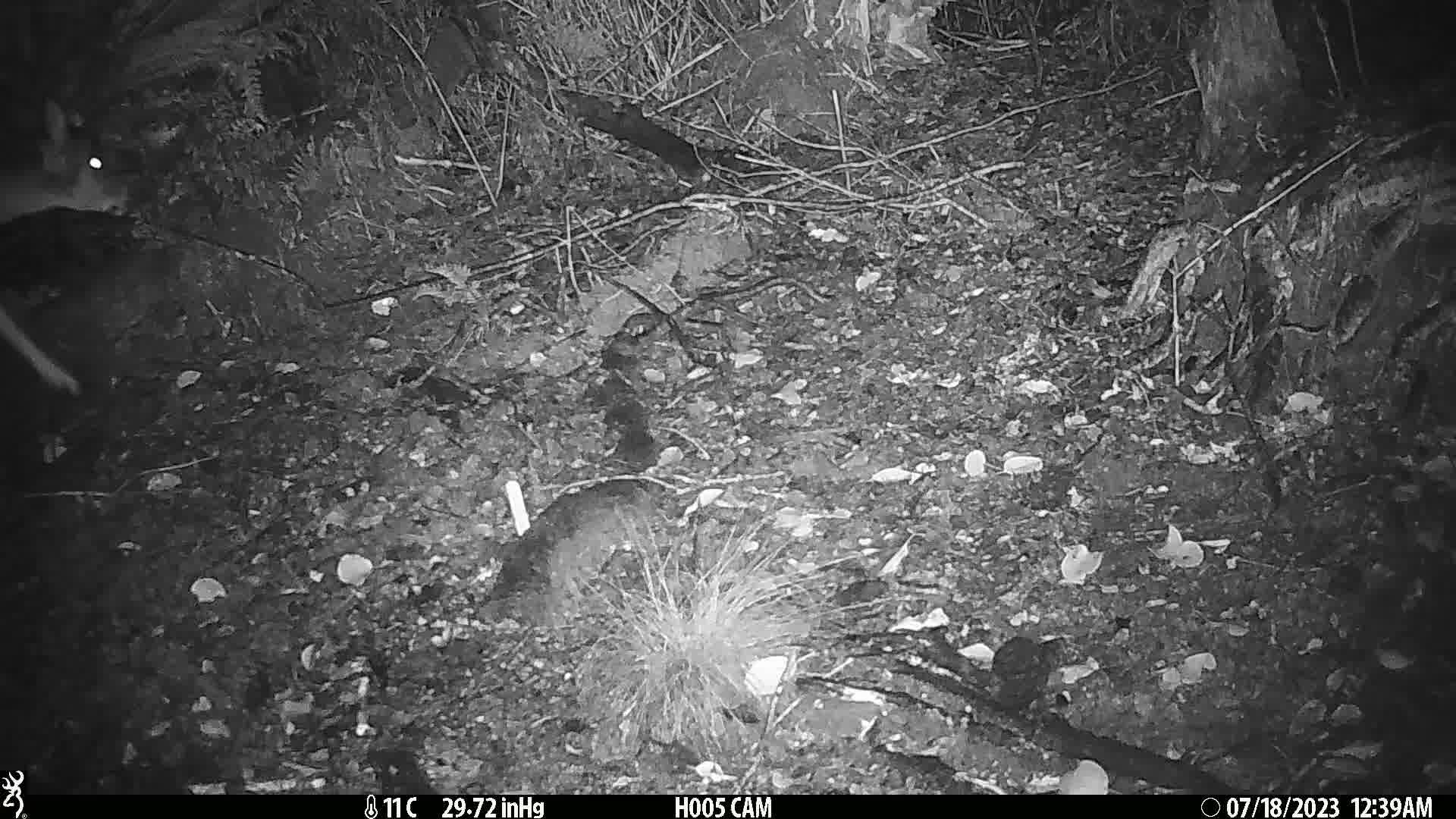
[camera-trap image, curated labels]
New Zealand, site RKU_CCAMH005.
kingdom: Animalia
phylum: Chordata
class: Mammalia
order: Artiodactyla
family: Cervidae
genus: Odocoileus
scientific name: Odocoileus virginianus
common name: white-tailed deer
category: white tailed deer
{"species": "white tailed deer (white-tailed deer) (Odocoileus virginianus)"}